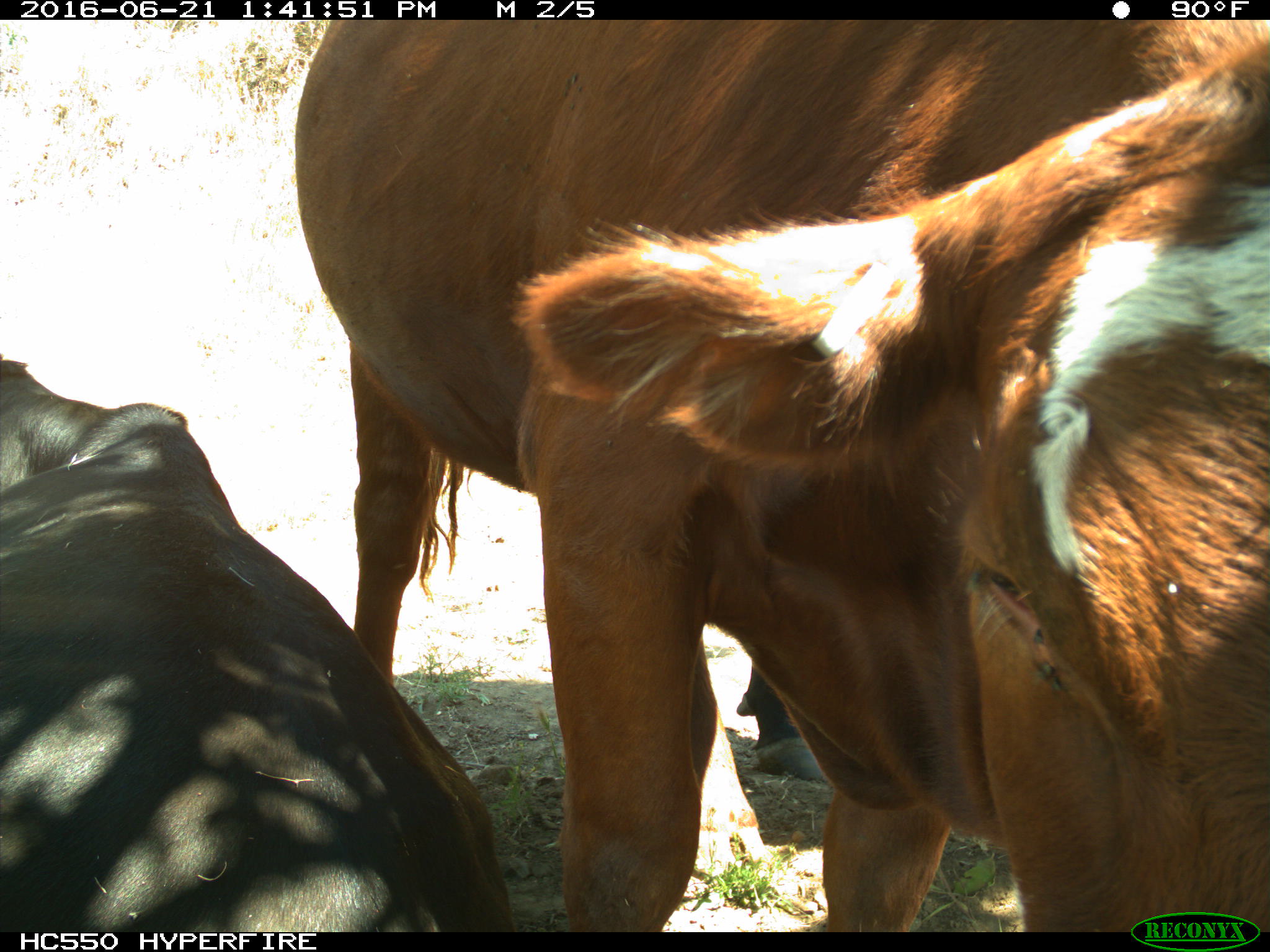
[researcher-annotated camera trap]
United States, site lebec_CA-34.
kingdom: Animalia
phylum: Chordata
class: Mammalia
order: Artiodactyla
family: Bovidae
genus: Bos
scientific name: Bos taurus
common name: domestic cow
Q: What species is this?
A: Bos taurus (domestic cow).